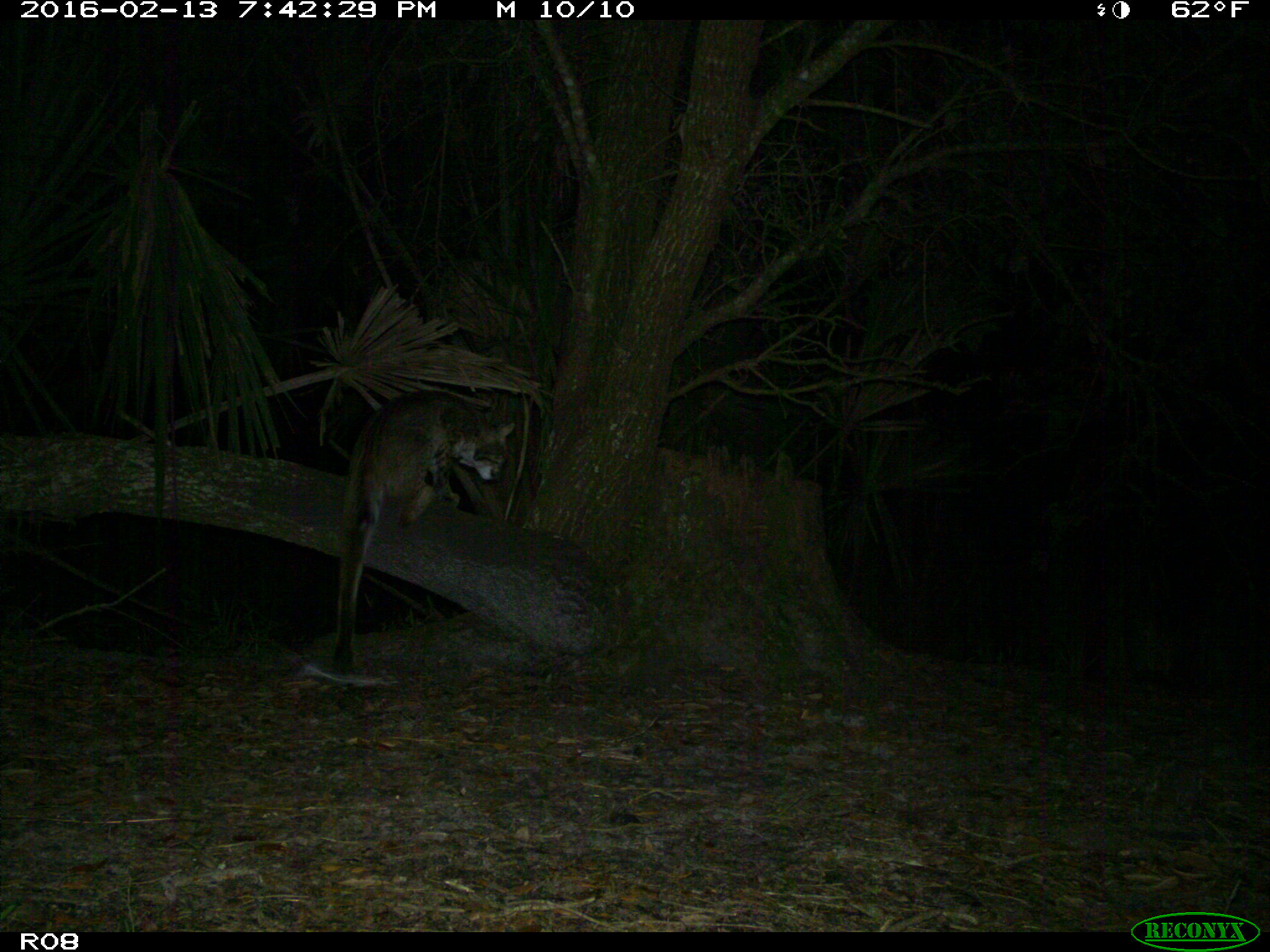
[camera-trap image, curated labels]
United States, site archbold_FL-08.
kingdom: Animalia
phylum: Chordata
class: Mammalia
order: Carnivora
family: Felidae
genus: Lynx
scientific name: Lynx rufus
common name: bobcat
Lynx rufus (bobcat).